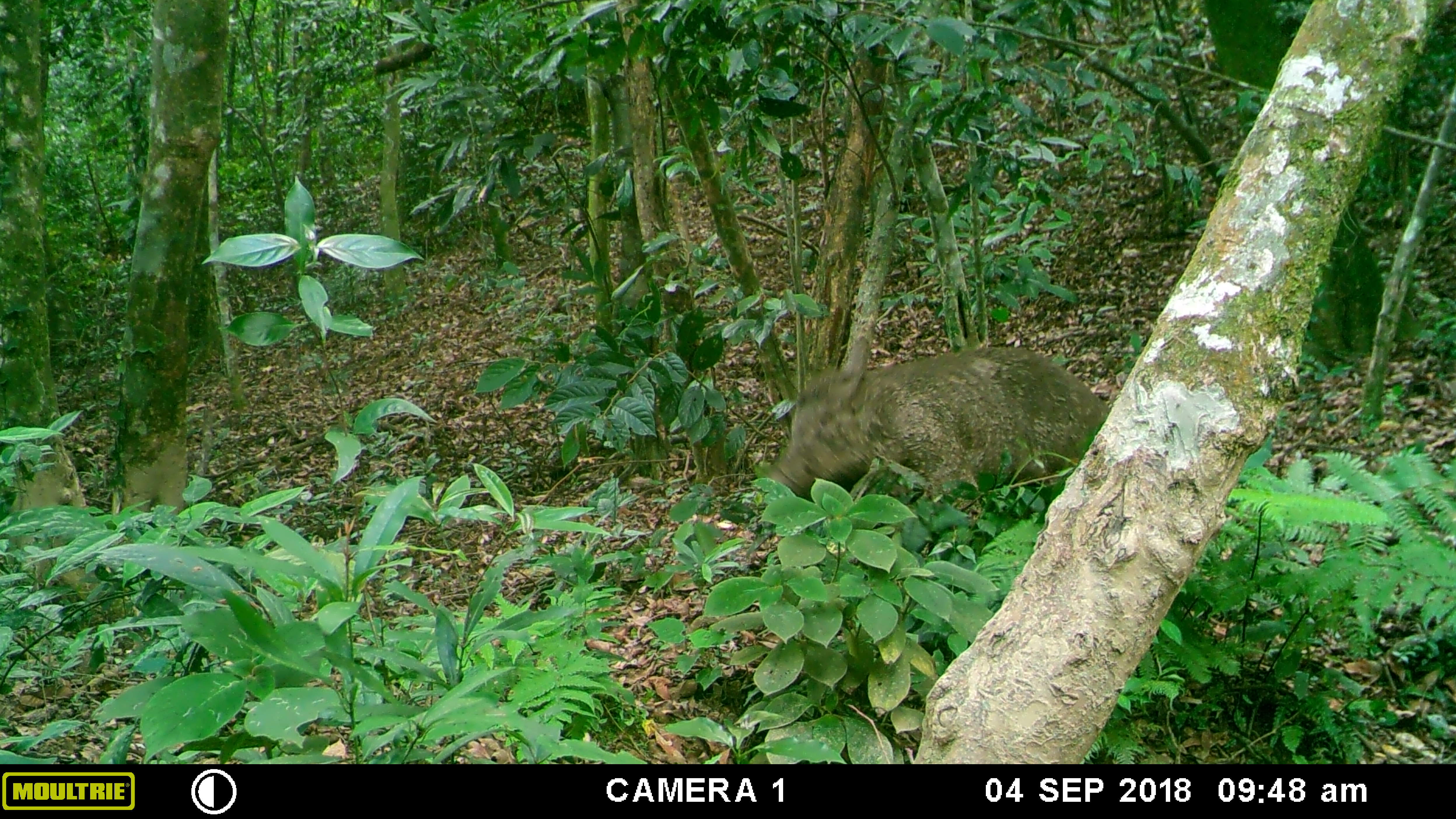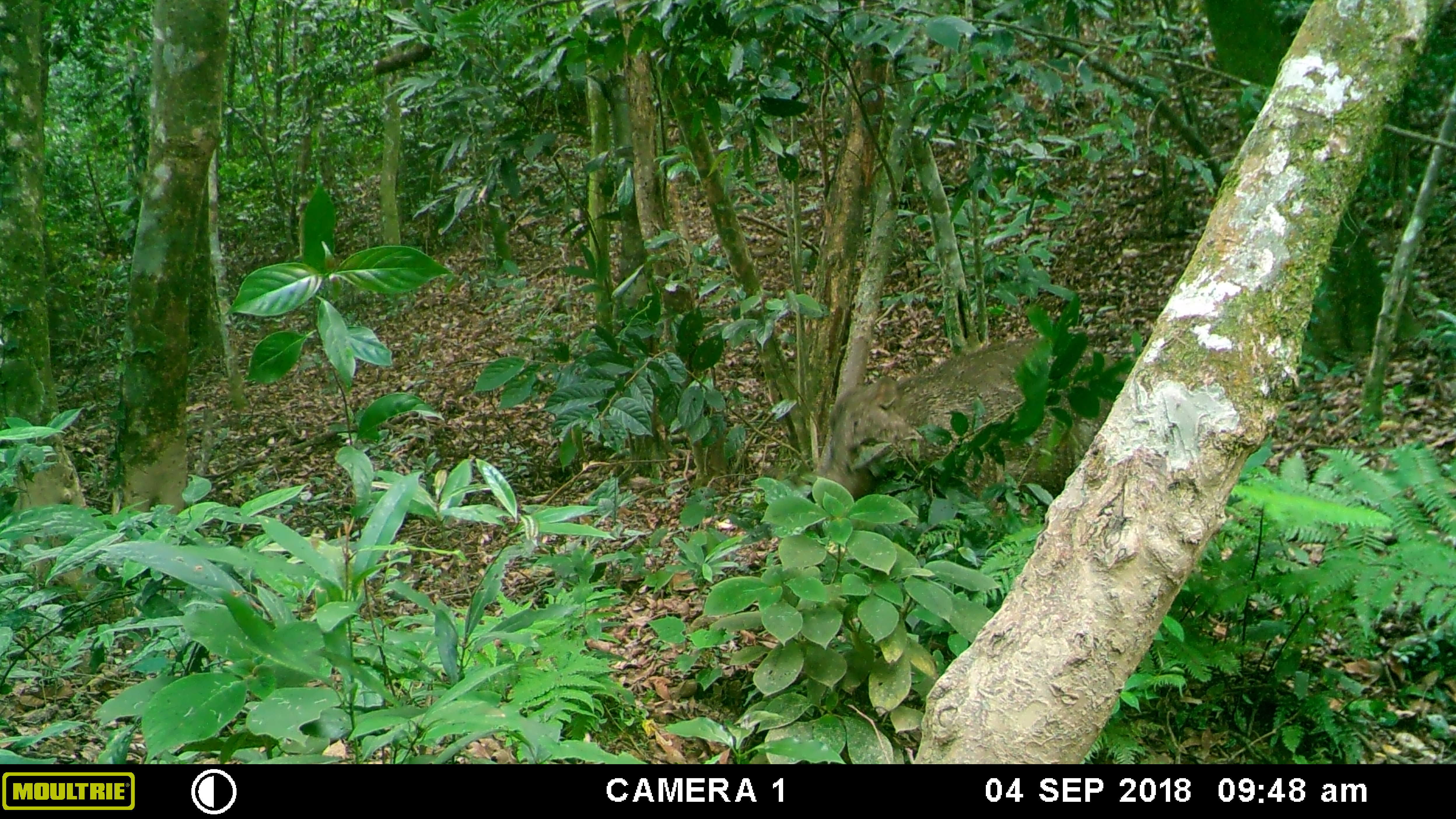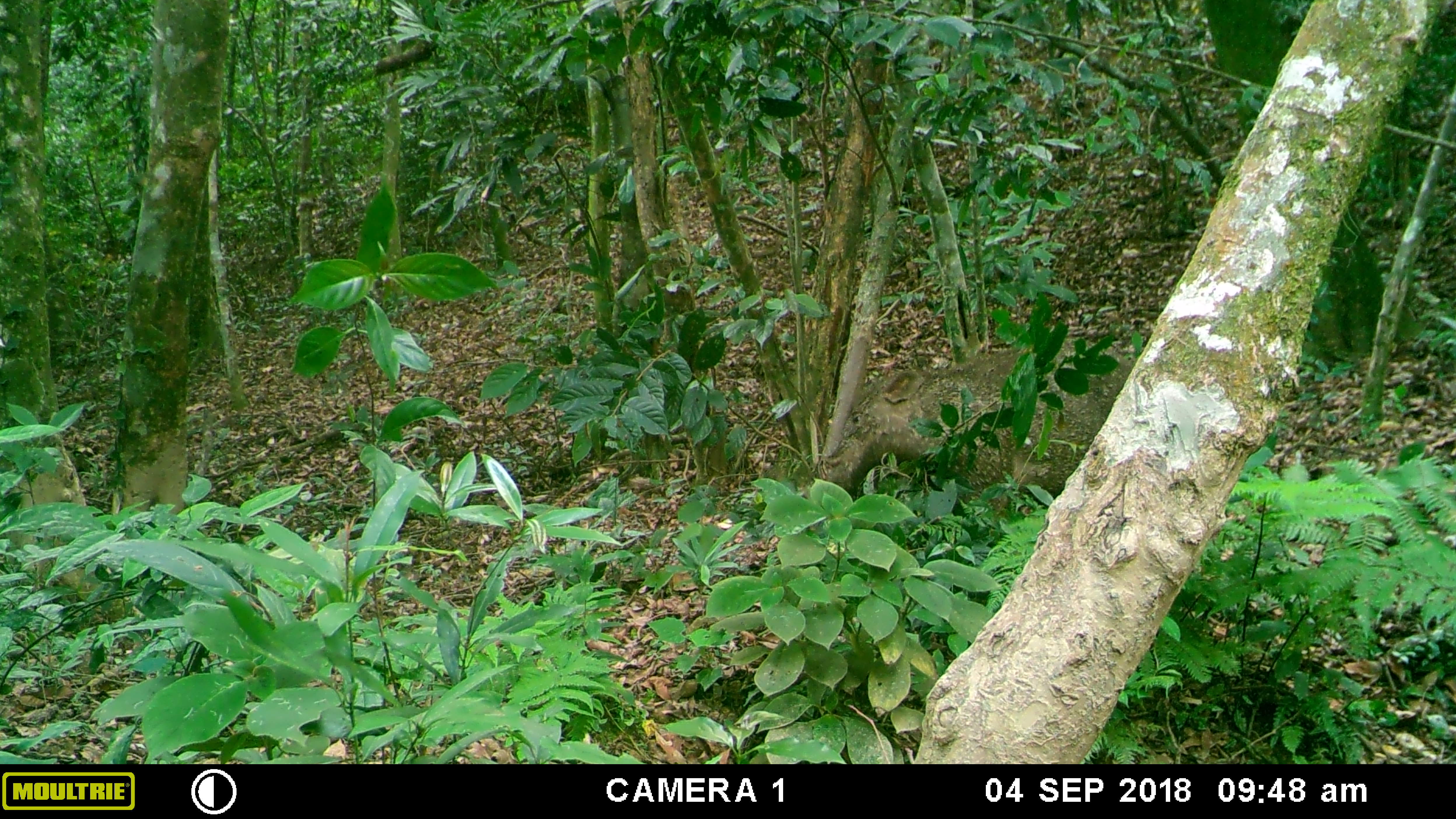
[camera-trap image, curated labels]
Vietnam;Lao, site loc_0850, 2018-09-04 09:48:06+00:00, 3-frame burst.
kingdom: Animalia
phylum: Chordata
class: Mammalia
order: Artiodactyla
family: Suidae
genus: Sus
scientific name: Sus scrofa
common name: eurasian wild pig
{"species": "eurasian wild pig (Sus scrofa)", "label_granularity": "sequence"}